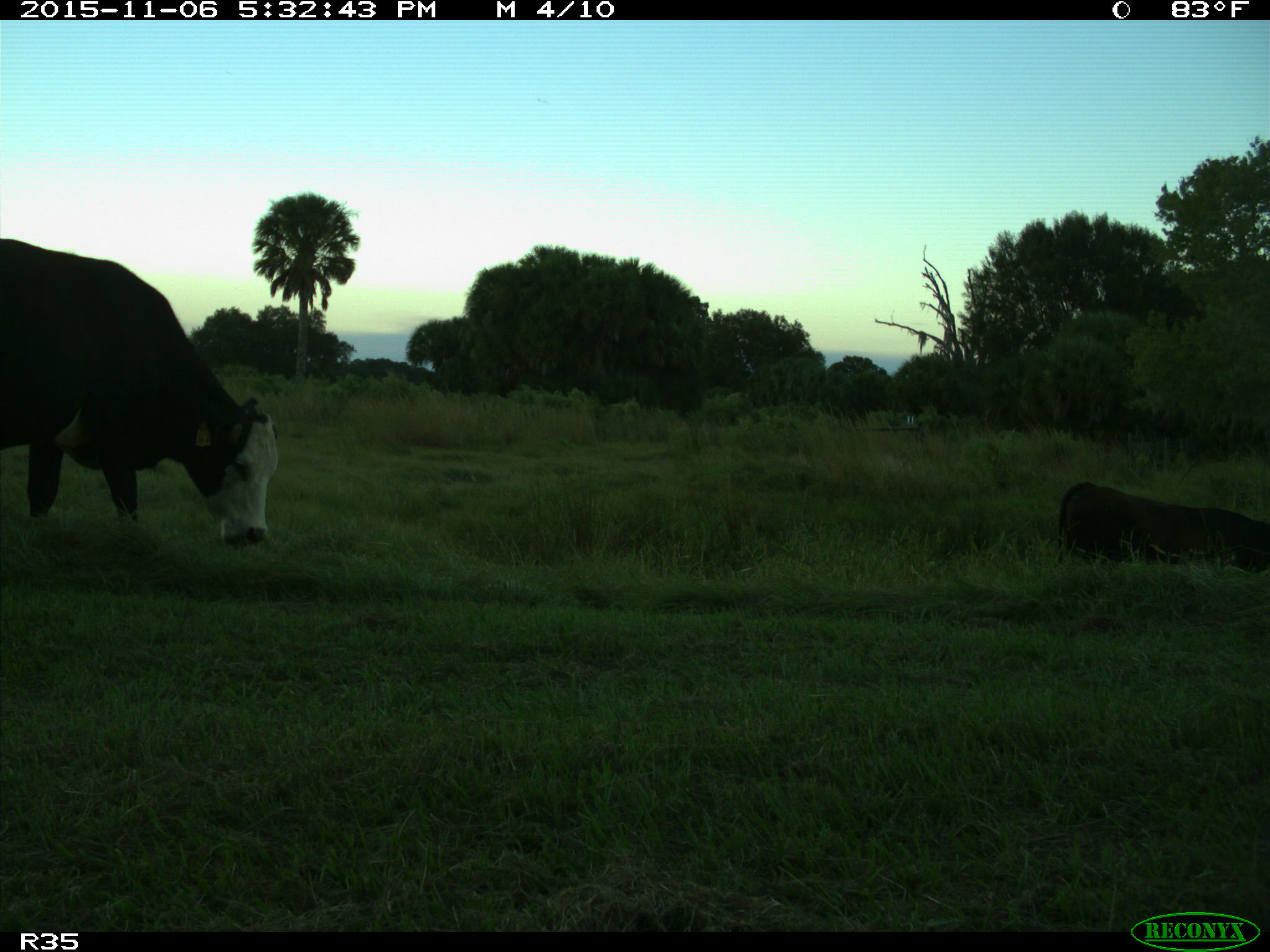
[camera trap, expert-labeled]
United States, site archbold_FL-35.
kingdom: Animalia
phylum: Chordata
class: Mammalia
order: Artiodactyla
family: Bovidae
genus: Bos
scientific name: Bos taurus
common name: domestic cow